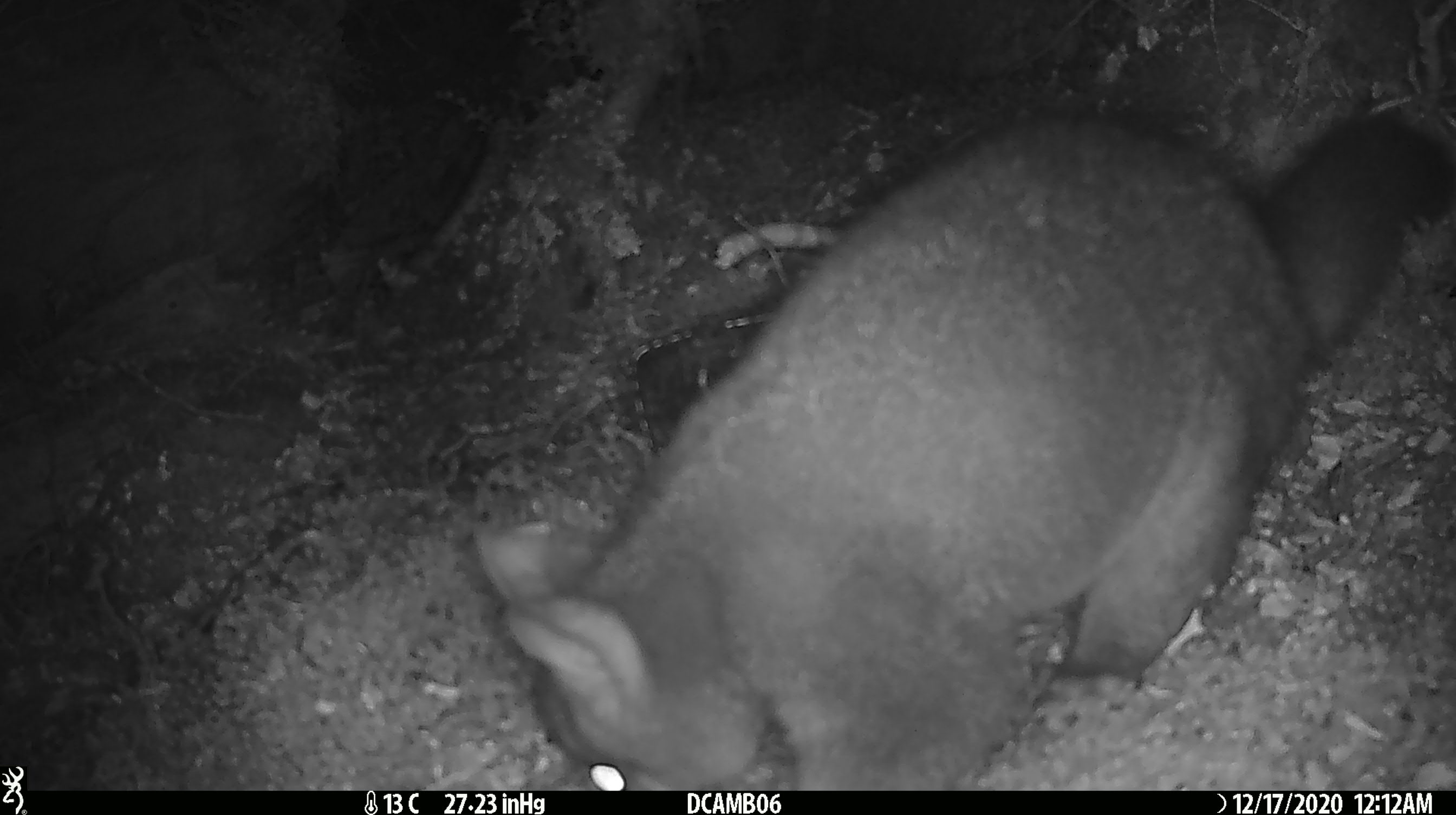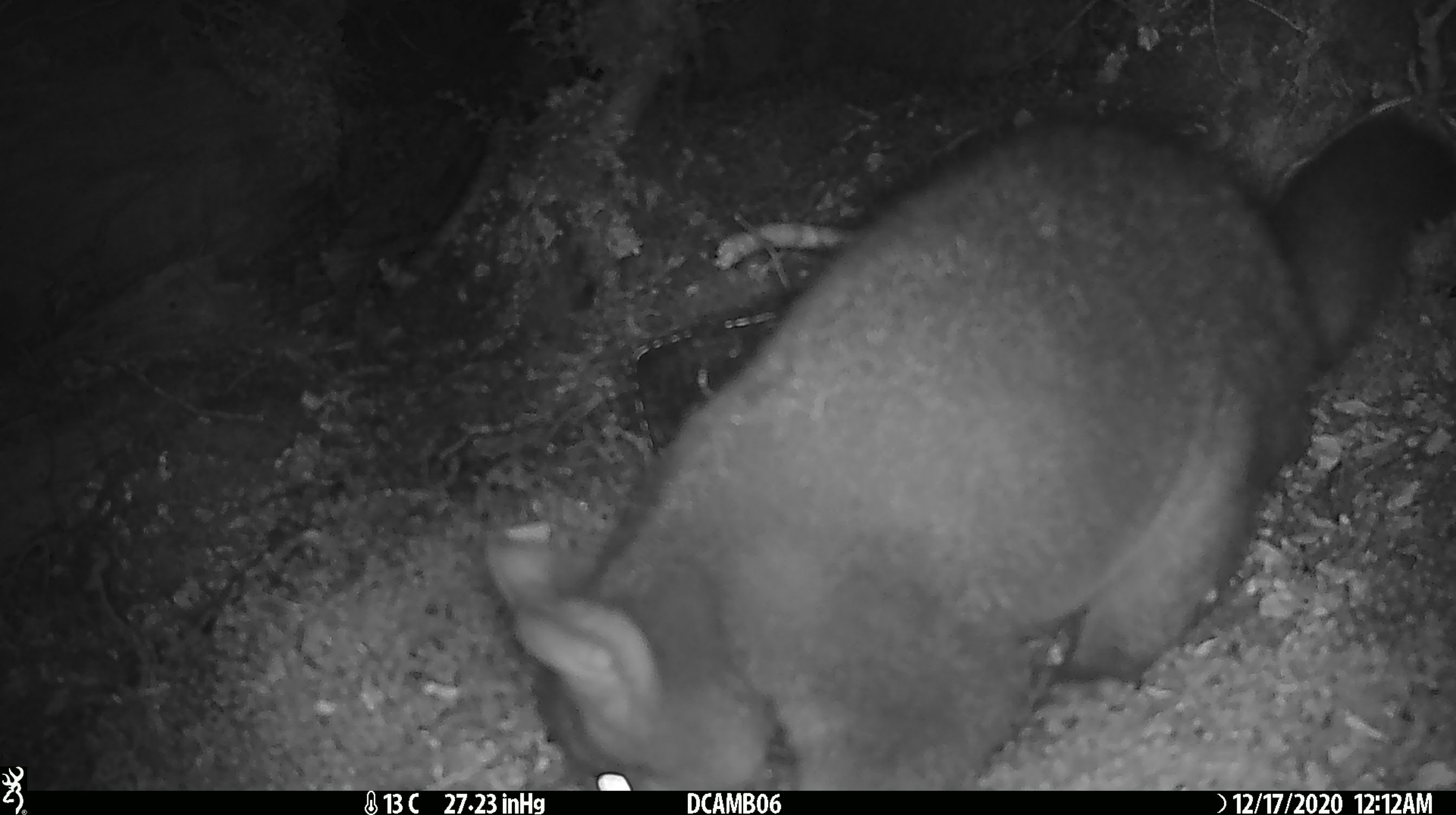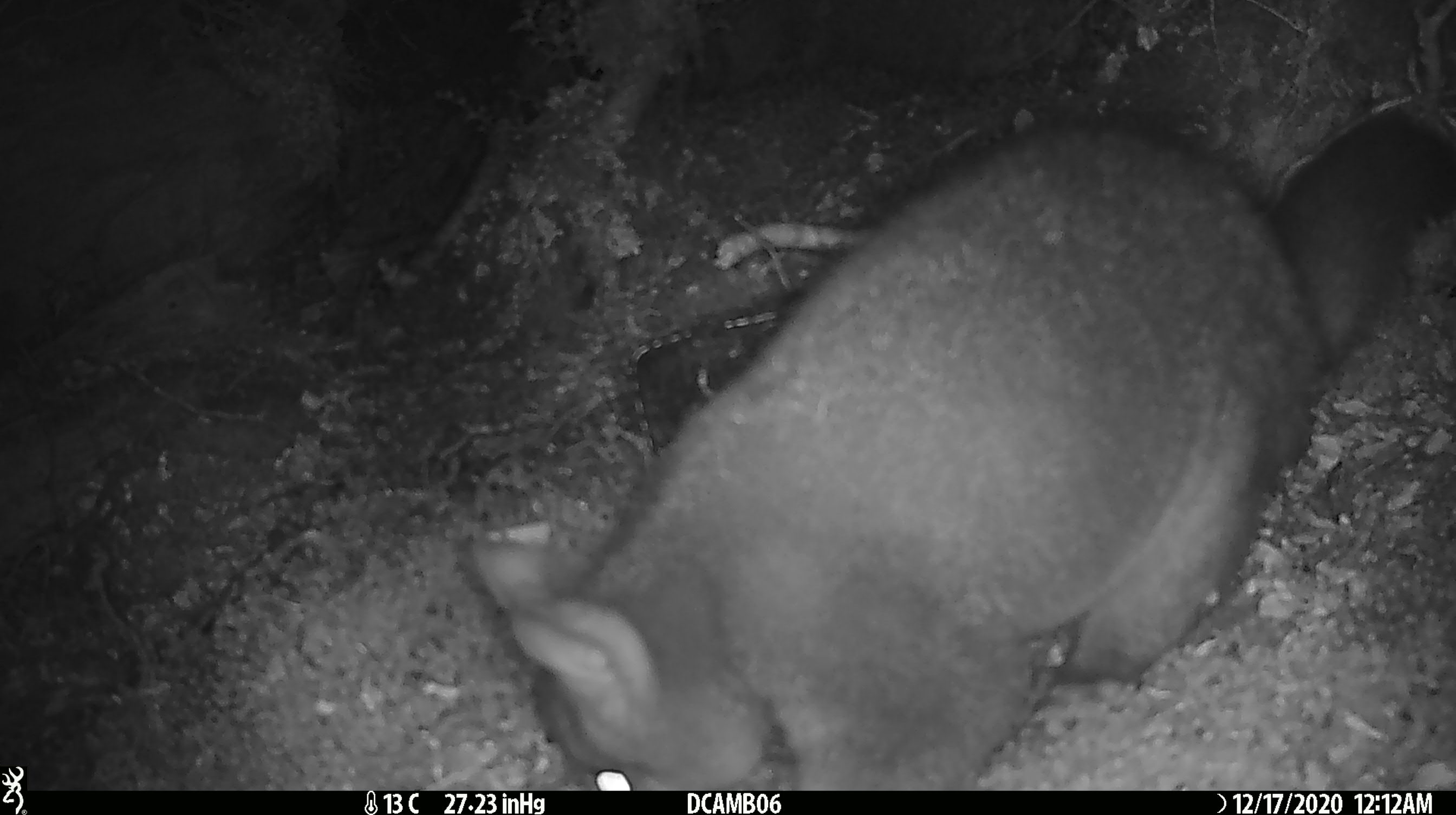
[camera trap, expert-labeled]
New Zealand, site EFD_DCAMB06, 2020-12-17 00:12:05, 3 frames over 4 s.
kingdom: Animalia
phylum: Chordata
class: Mammalia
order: Diprotodontia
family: Phalangeridae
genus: Trichosurus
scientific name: Trichosurus vulpecula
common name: common brushtail possum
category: possum